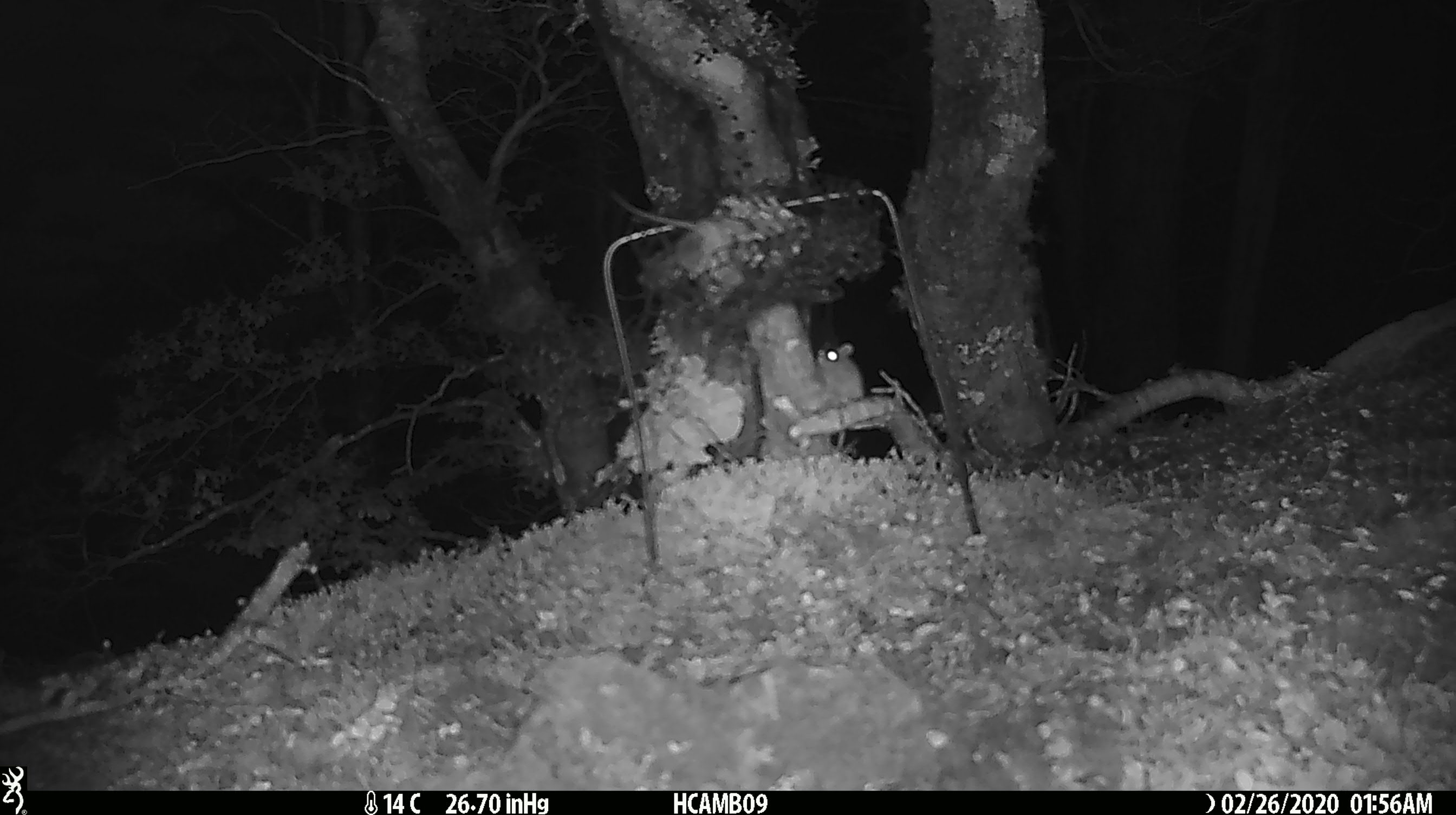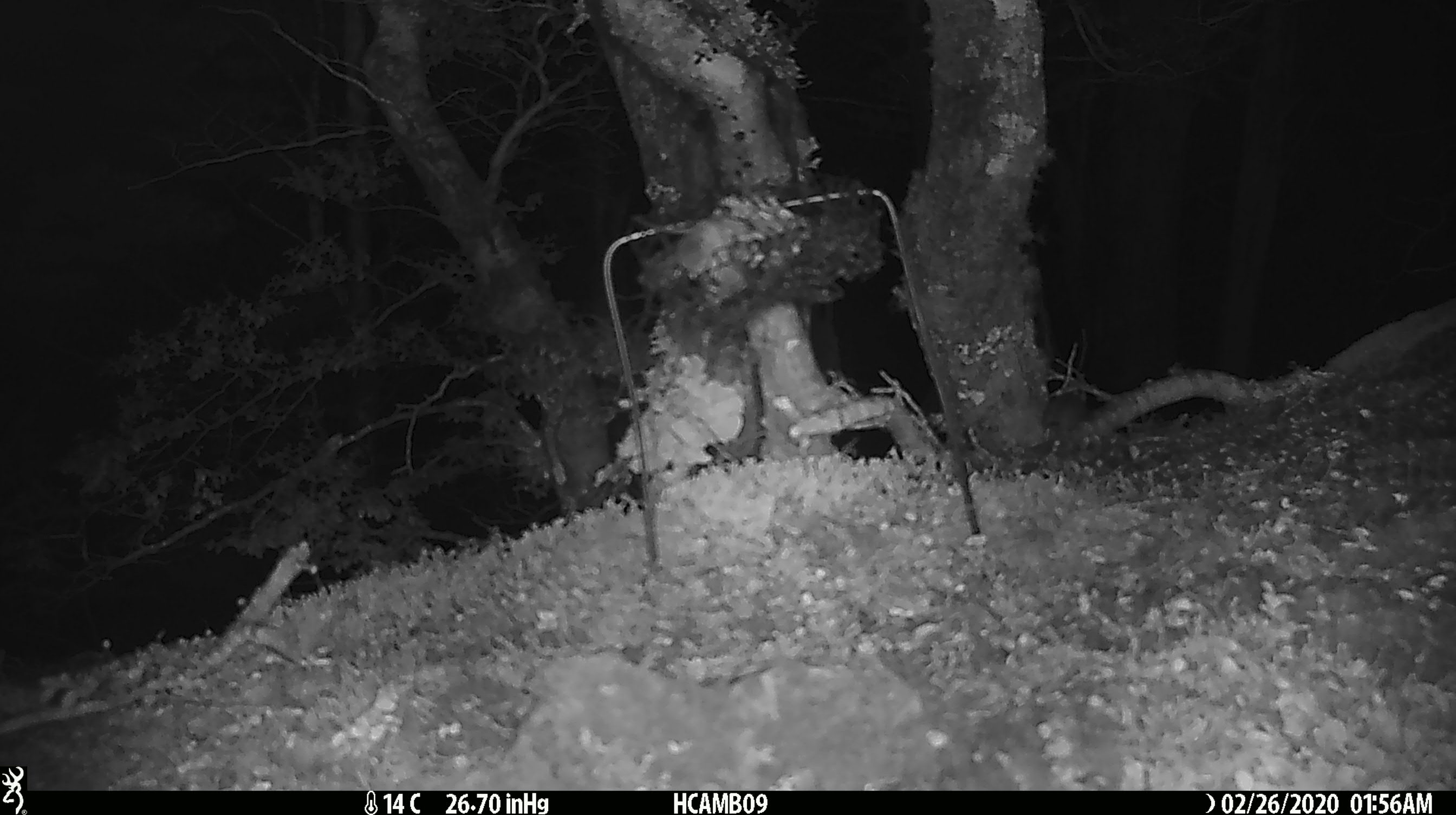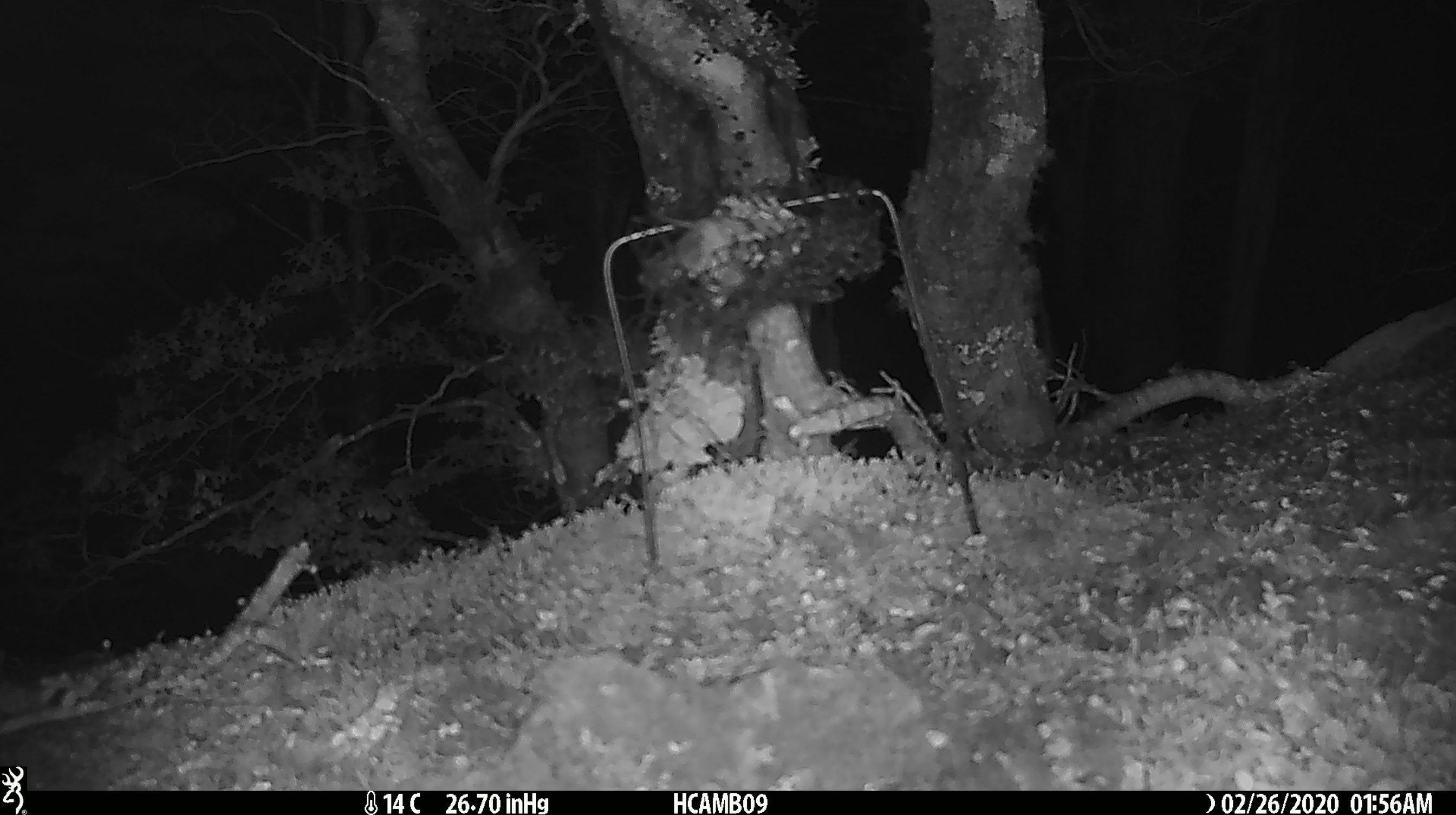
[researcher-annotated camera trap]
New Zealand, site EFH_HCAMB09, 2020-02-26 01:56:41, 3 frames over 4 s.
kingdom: Animalia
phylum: Chordata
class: Mammalia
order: Rodentia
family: Muridae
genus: Mus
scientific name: Mus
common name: mouse